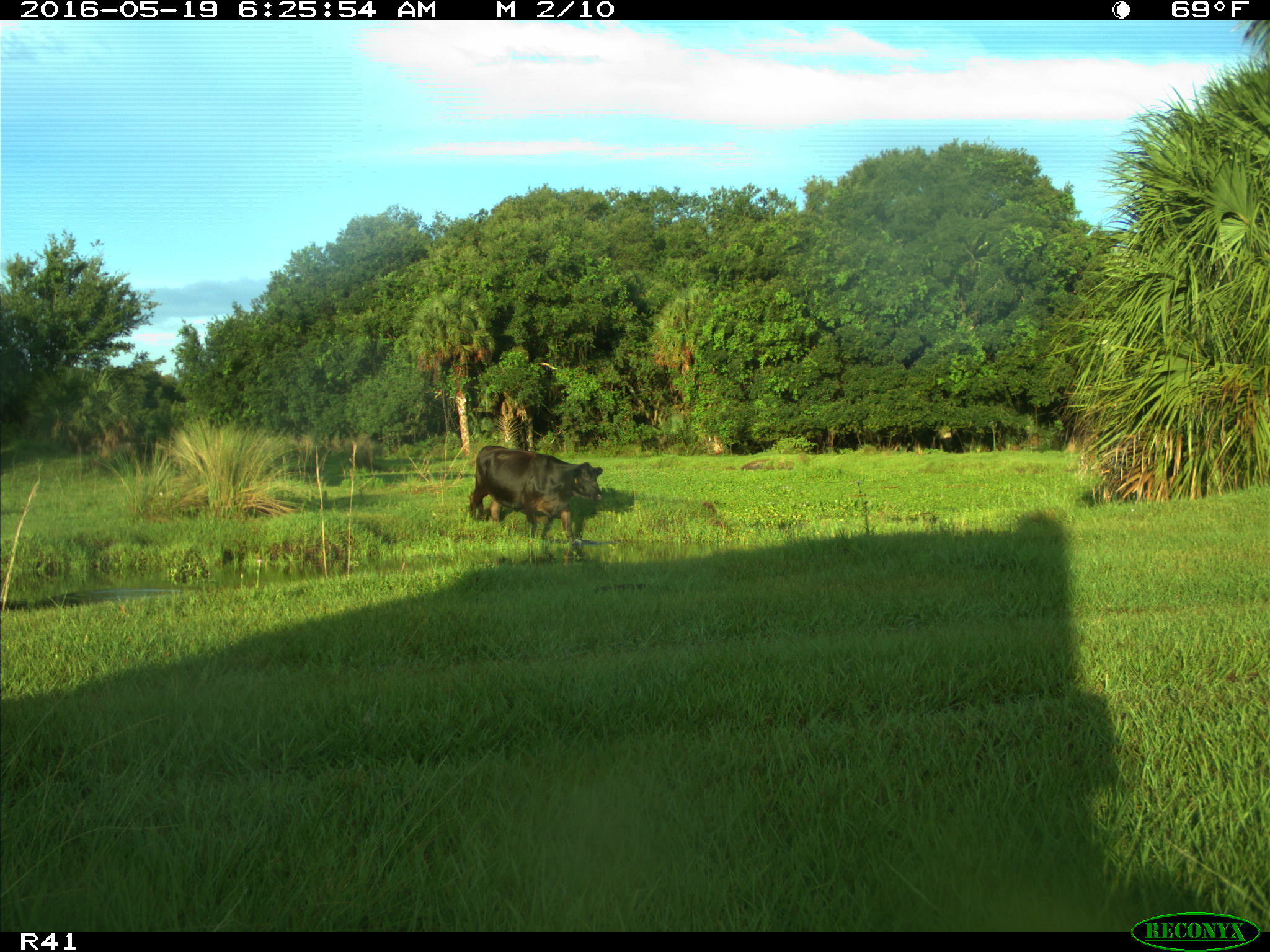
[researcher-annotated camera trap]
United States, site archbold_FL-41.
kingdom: Animalia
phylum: Chordata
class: Mammalia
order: Artiodactyla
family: Bovidae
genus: Bos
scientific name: Bos taurus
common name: domestic cow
Bos taurus (domestic cow).